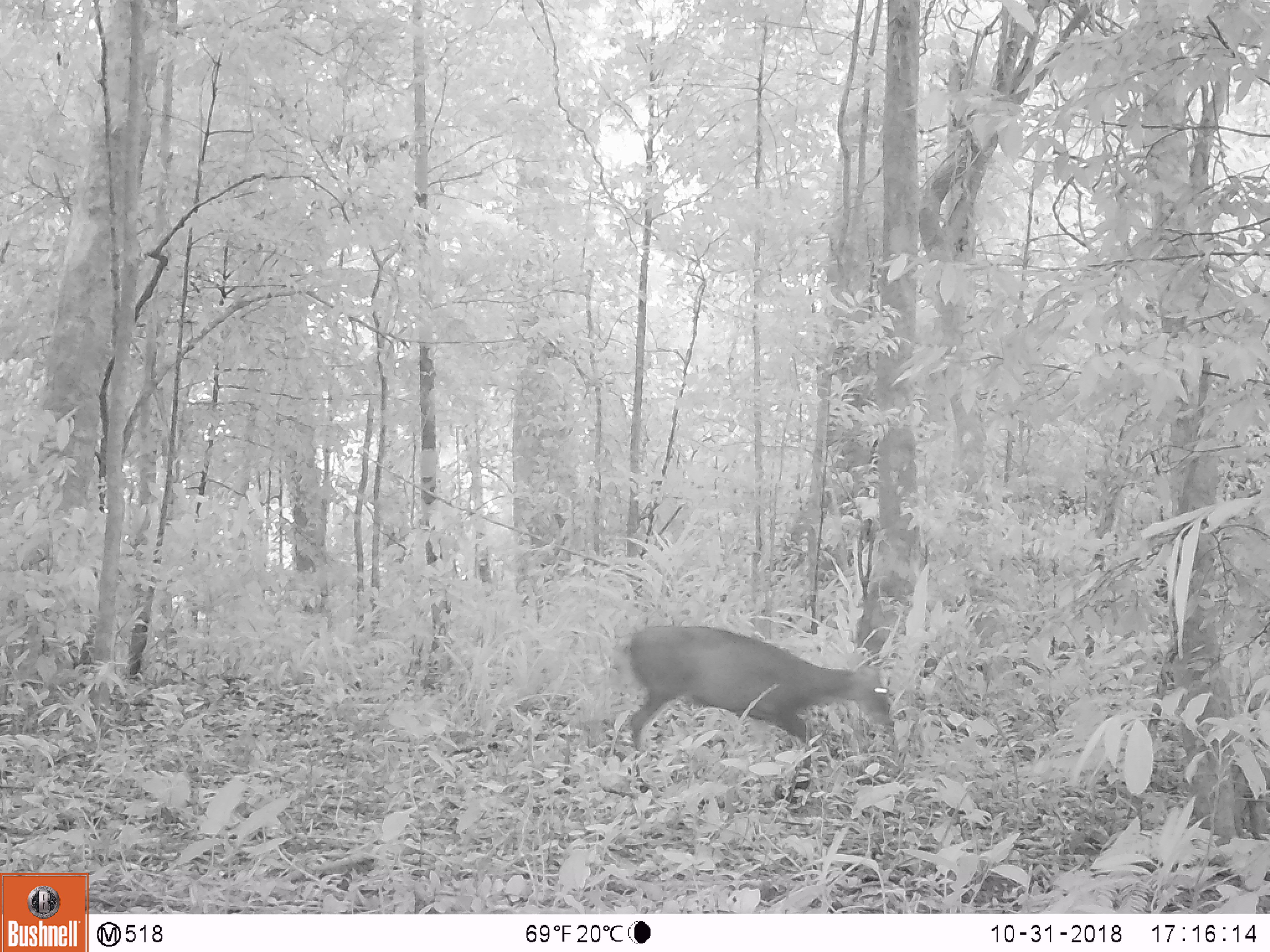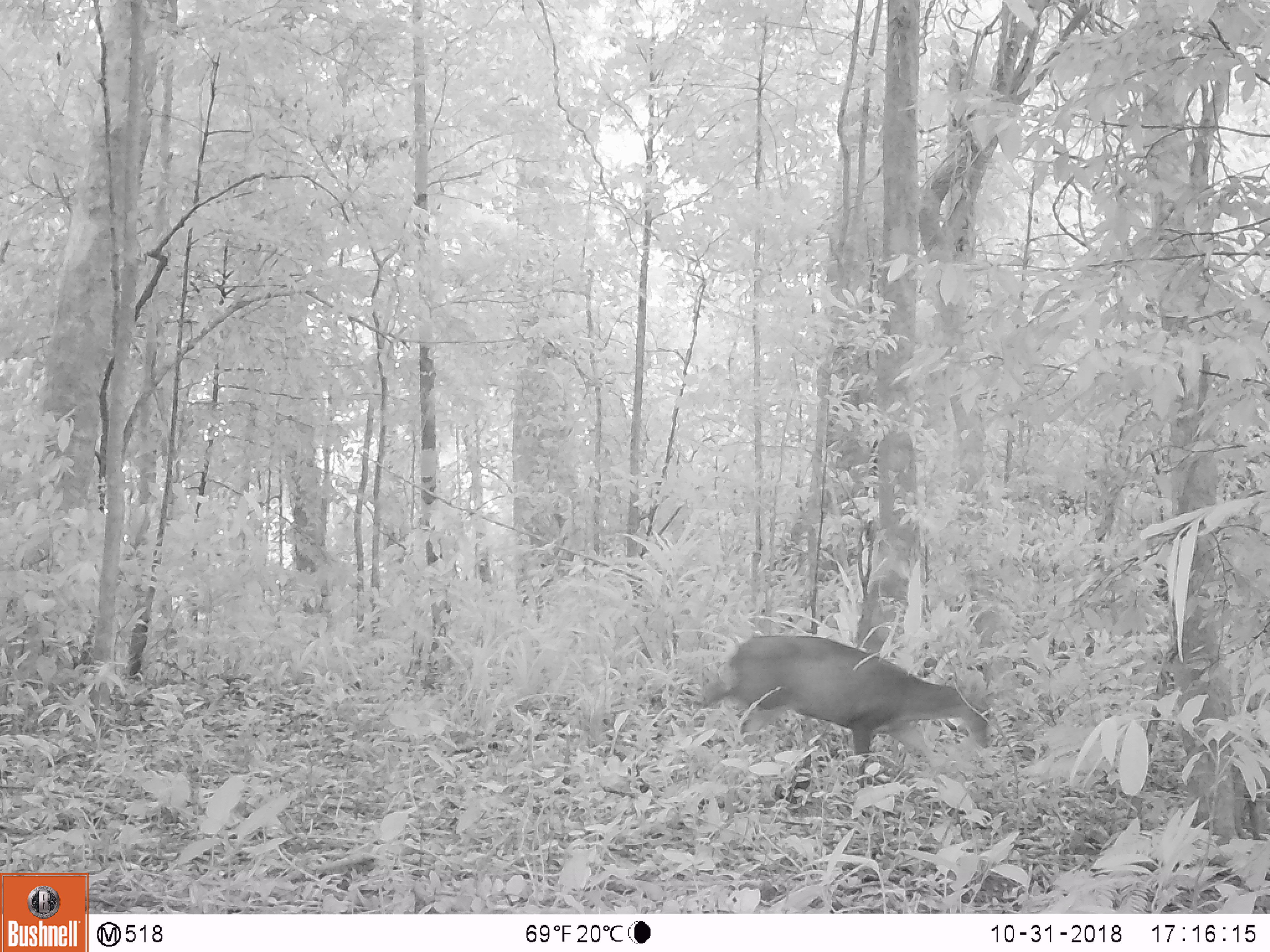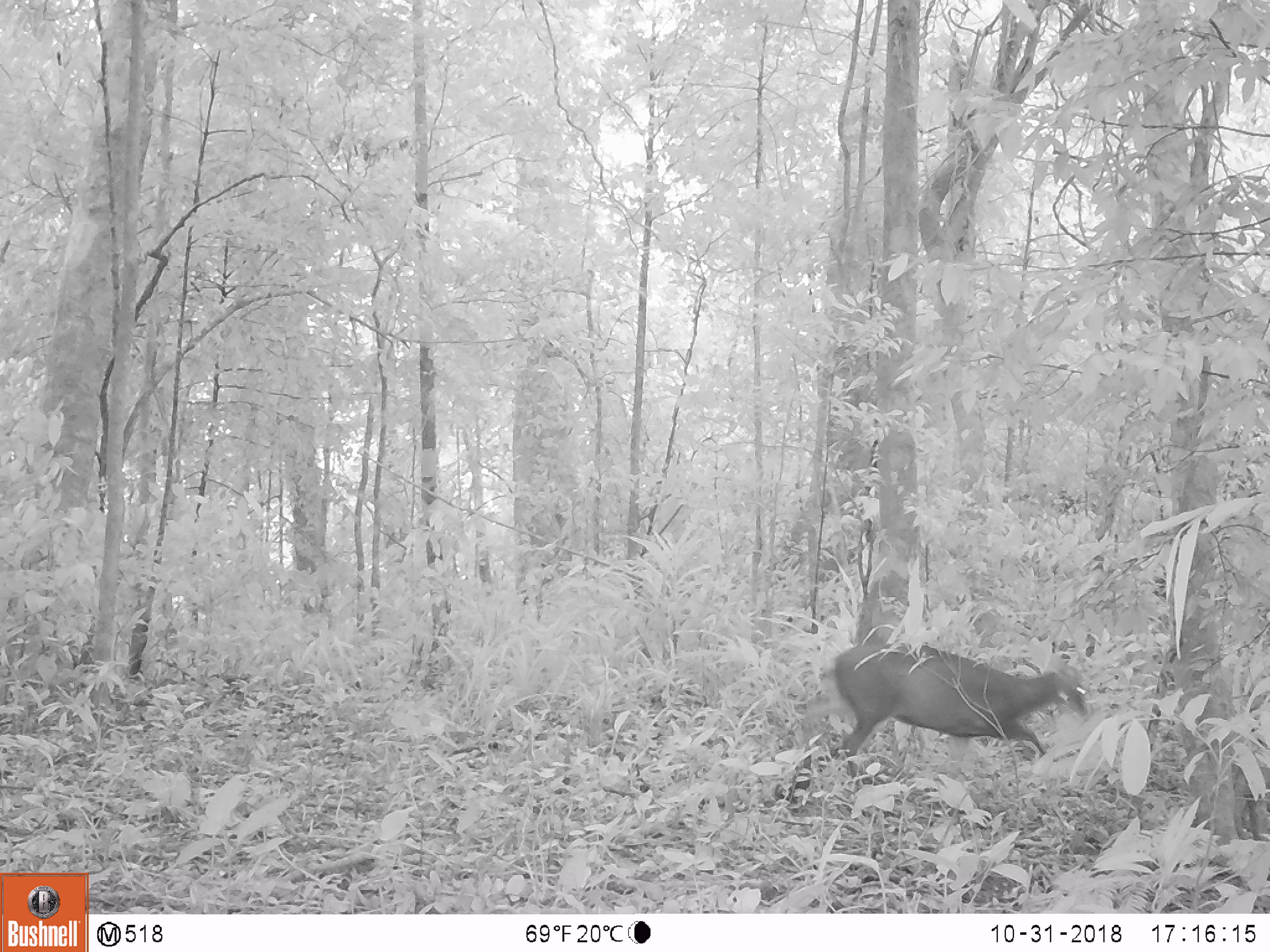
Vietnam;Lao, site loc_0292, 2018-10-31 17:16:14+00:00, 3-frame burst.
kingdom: Animalia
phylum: Chordata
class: Mammalia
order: Artiodactyla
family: Cervidae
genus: Muntiacus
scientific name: Muntiacus rooseveltorum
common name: roosevelt's muntjac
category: roosevelts muntjac group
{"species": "roosevelts muntjac group (roosevelt's muntjac) (Muntiacus rooseveltorum)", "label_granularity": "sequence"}